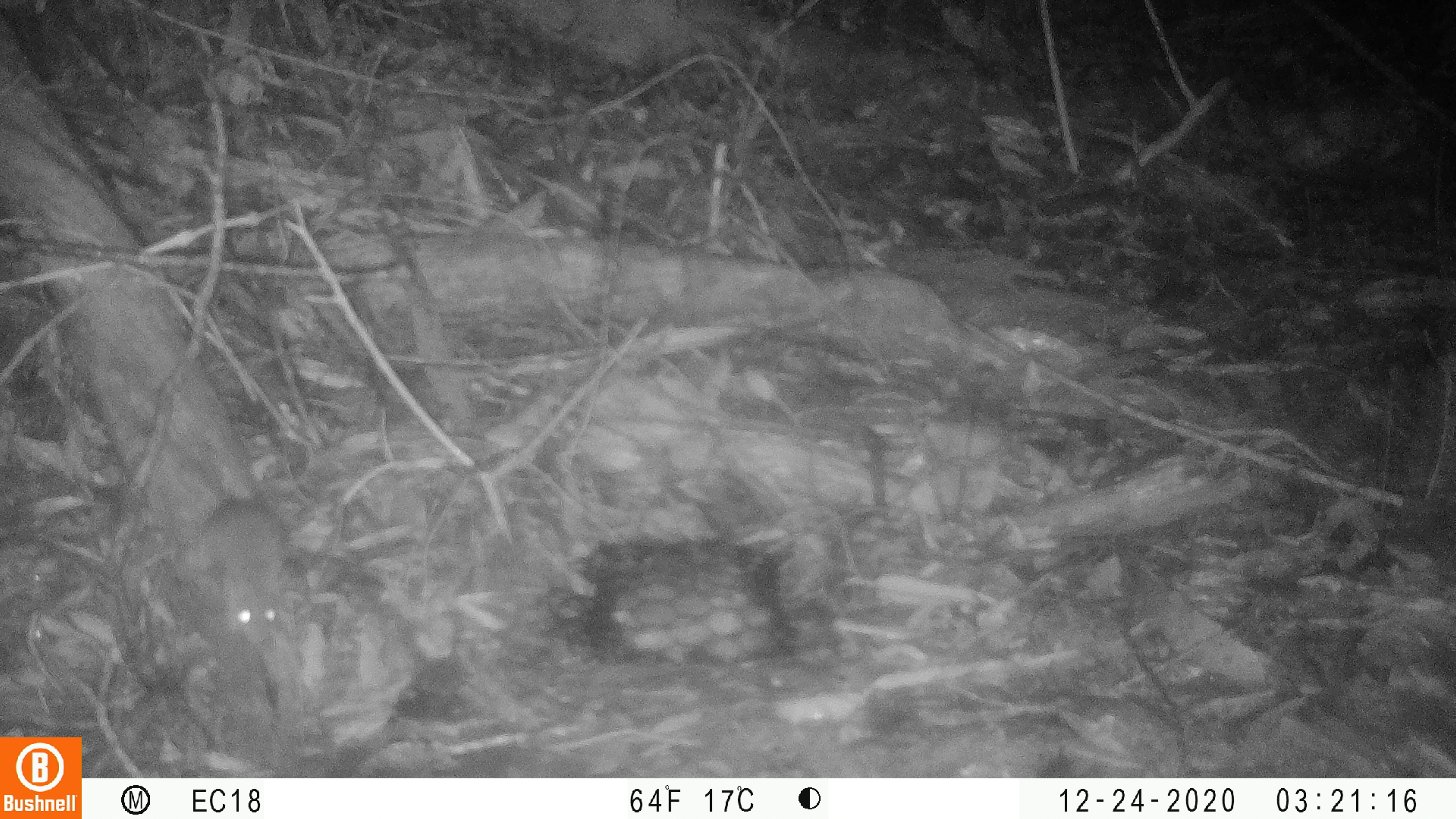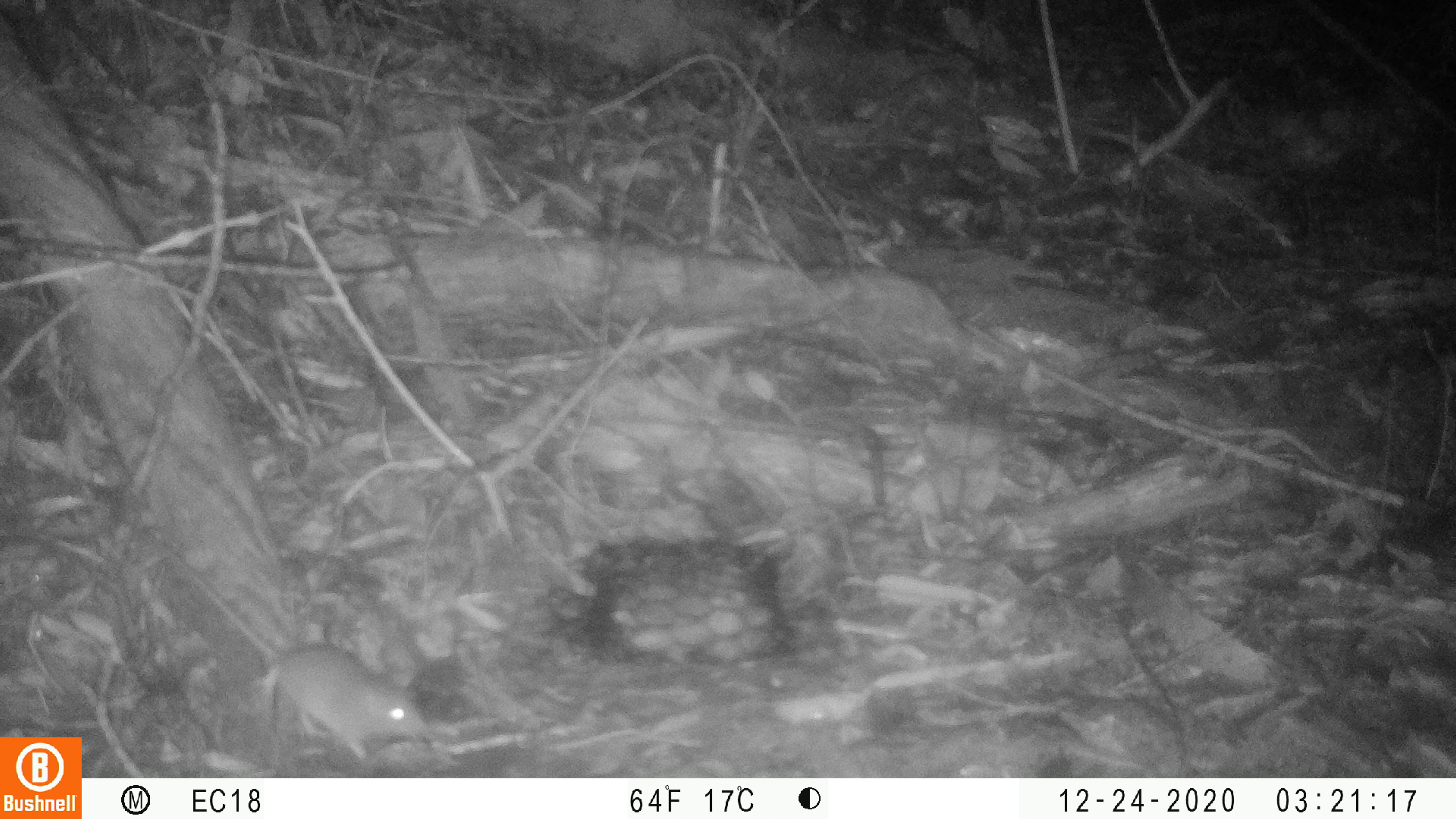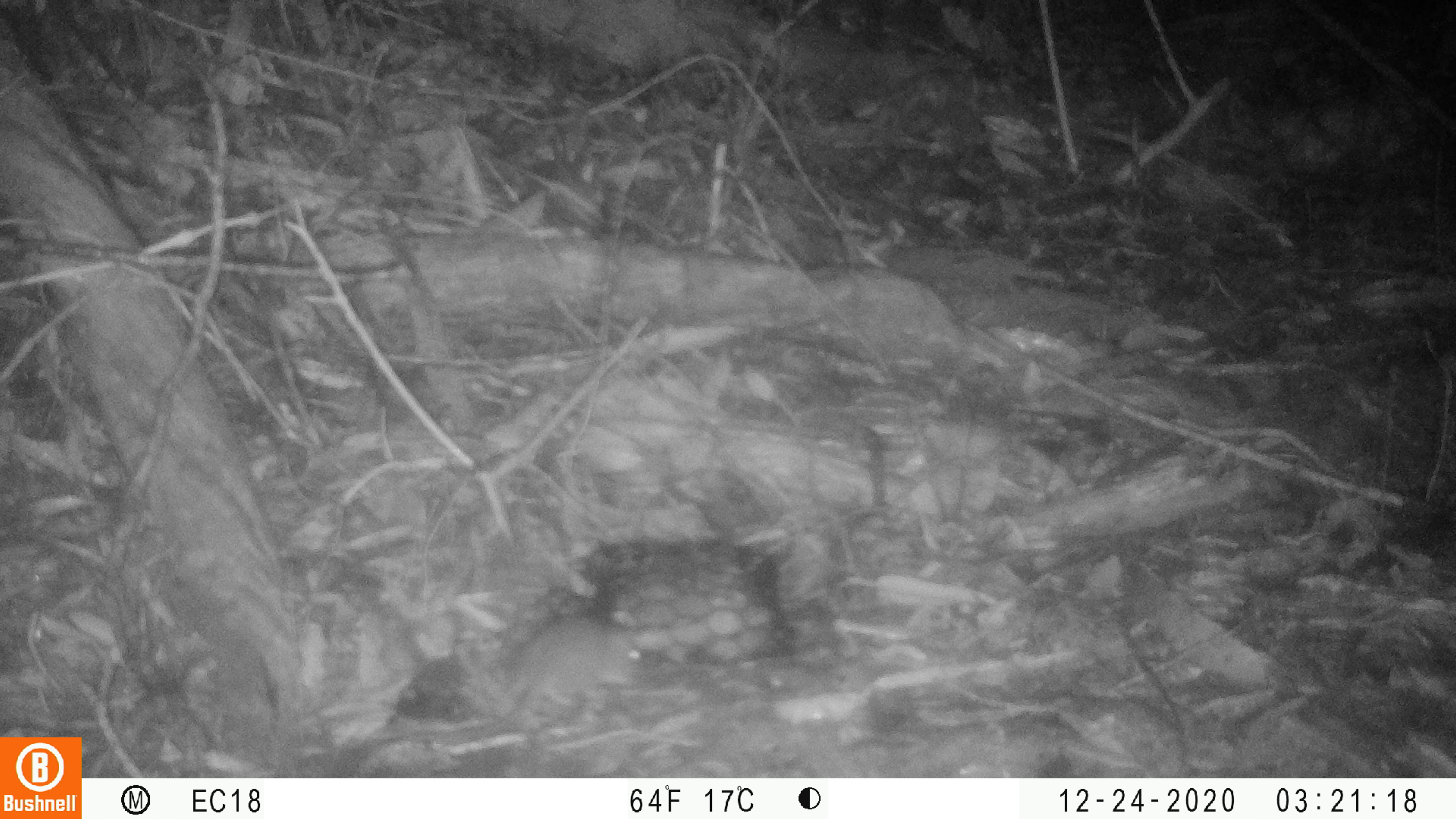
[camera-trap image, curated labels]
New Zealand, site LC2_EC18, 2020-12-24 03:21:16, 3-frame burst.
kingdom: Animalia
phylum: Chordata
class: Mammalia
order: Rodentia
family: Muridae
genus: Mus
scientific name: Mus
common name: mouse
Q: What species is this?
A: Mouse (Mus).